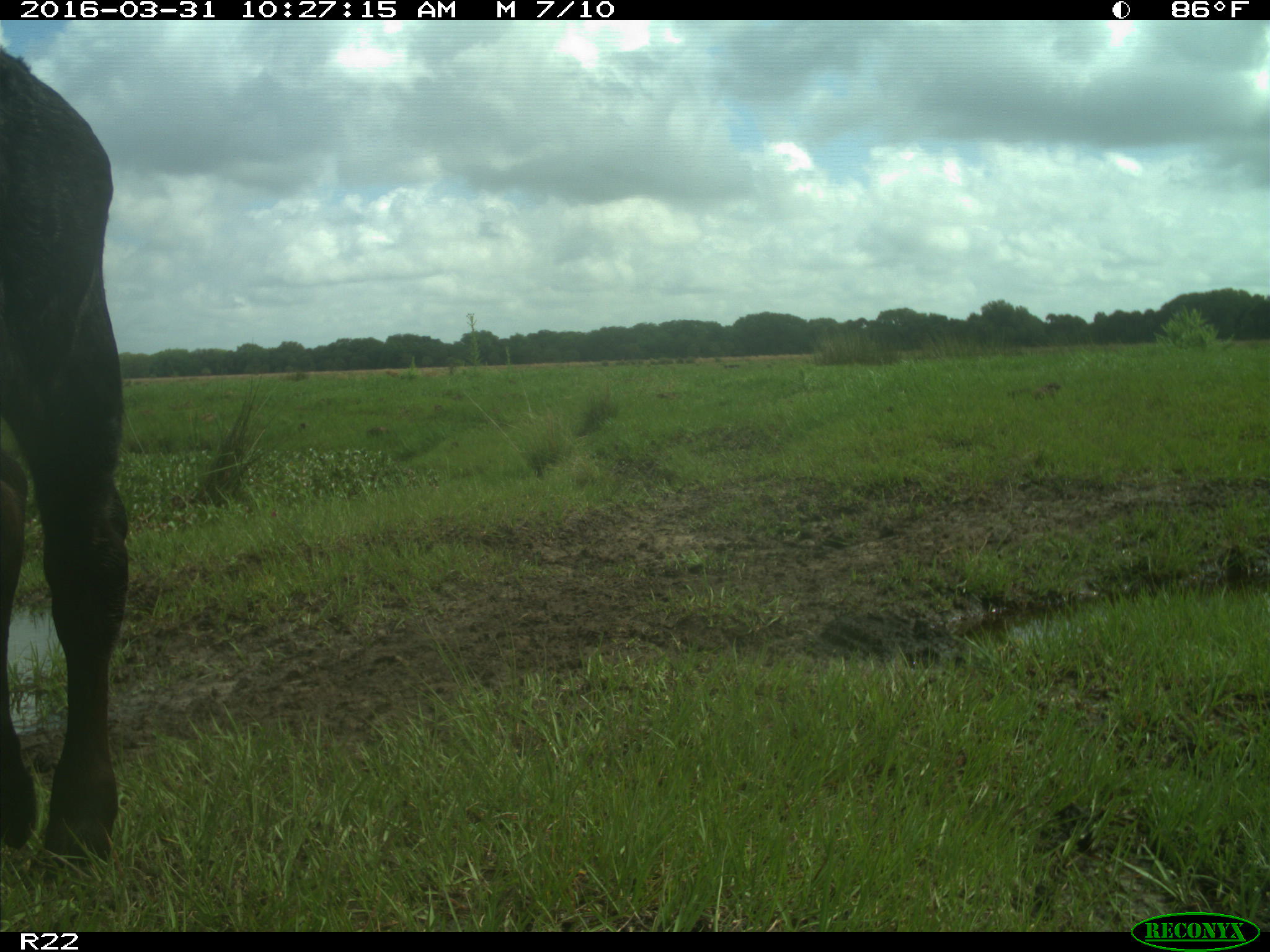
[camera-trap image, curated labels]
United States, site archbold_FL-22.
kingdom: Animalia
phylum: Chordata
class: Mammalia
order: Artiodactyla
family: Bovidae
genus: Bos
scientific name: Bos taurus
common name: domestic cow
Bos taurus (domestic cow).